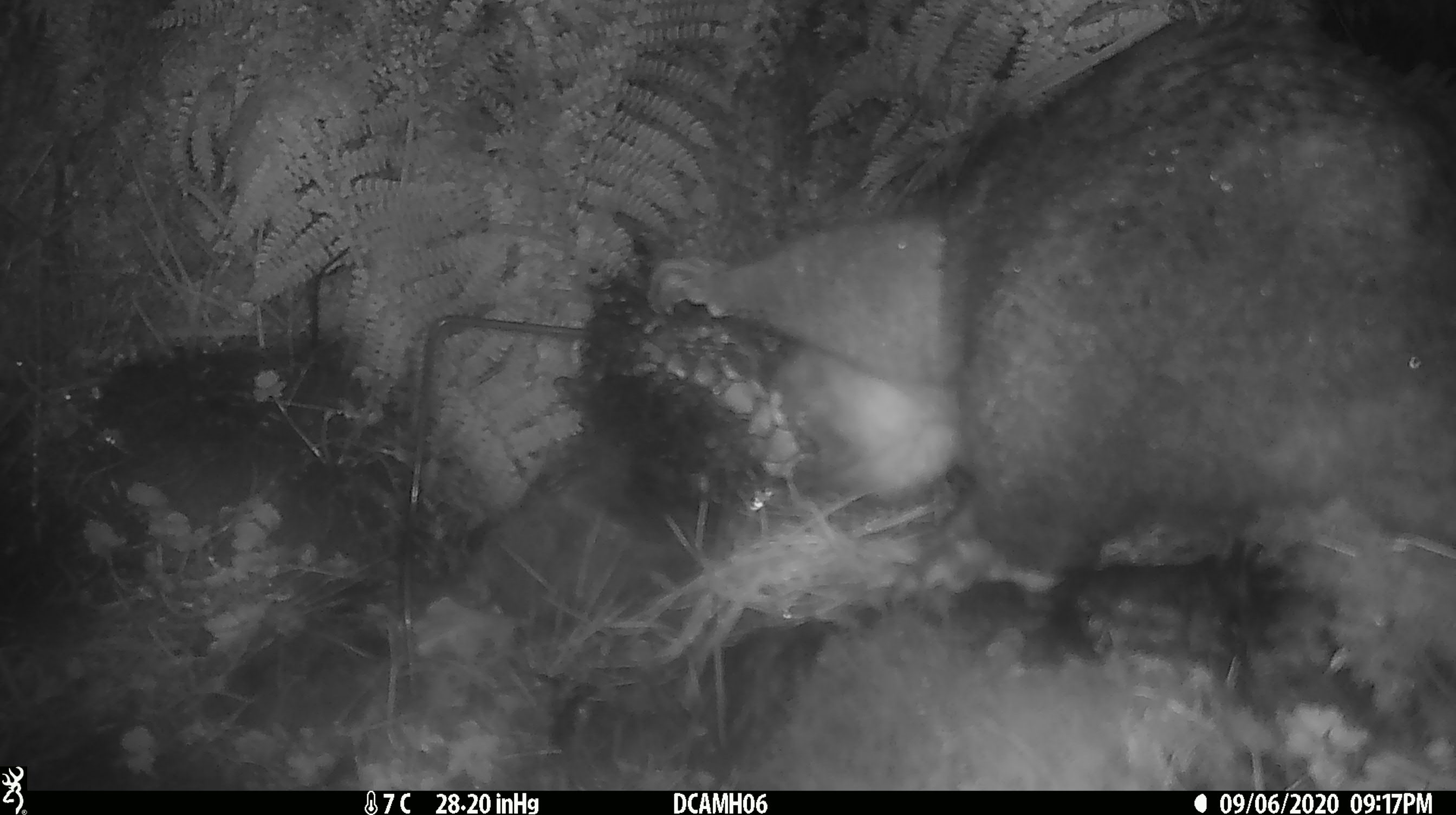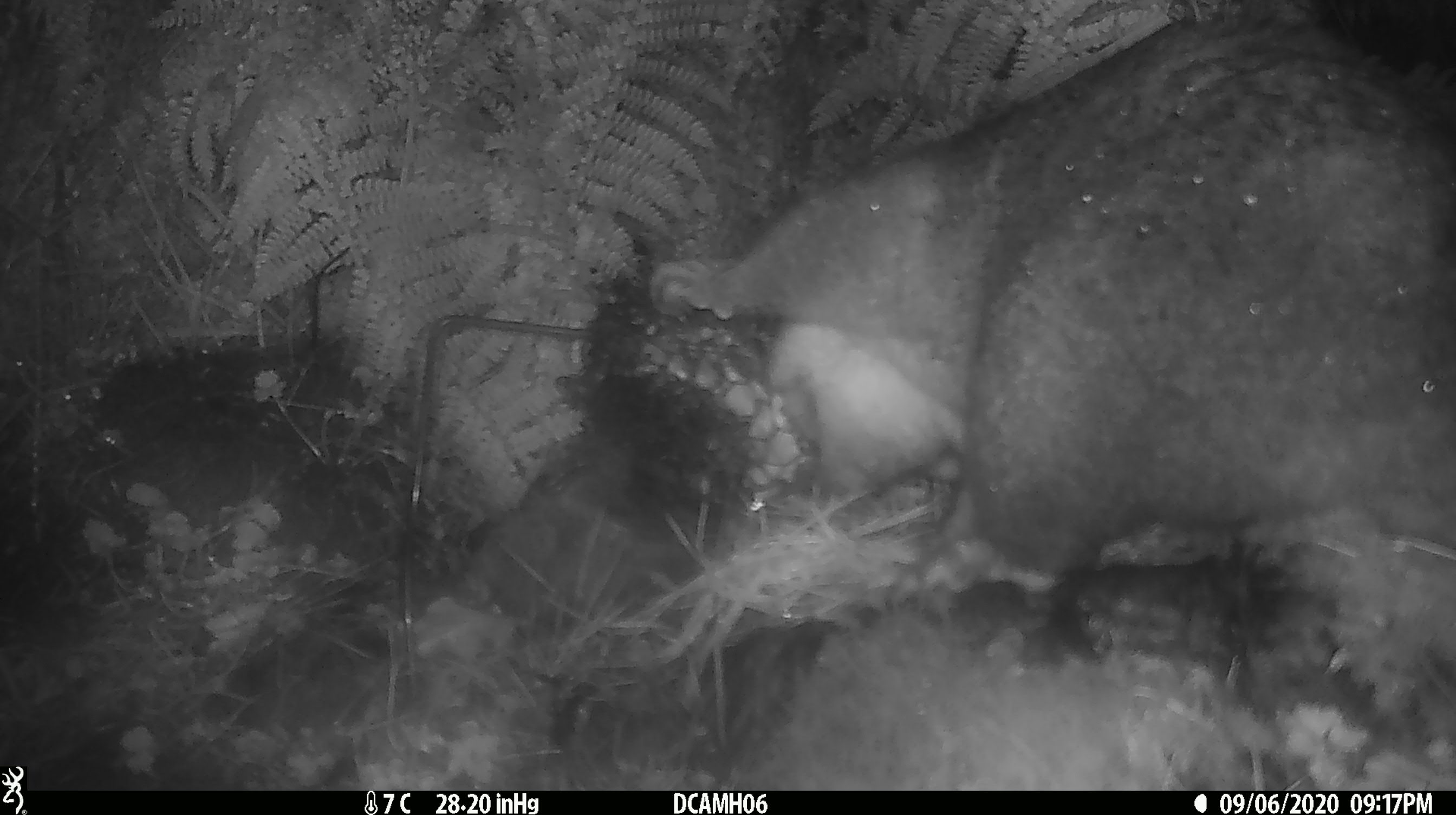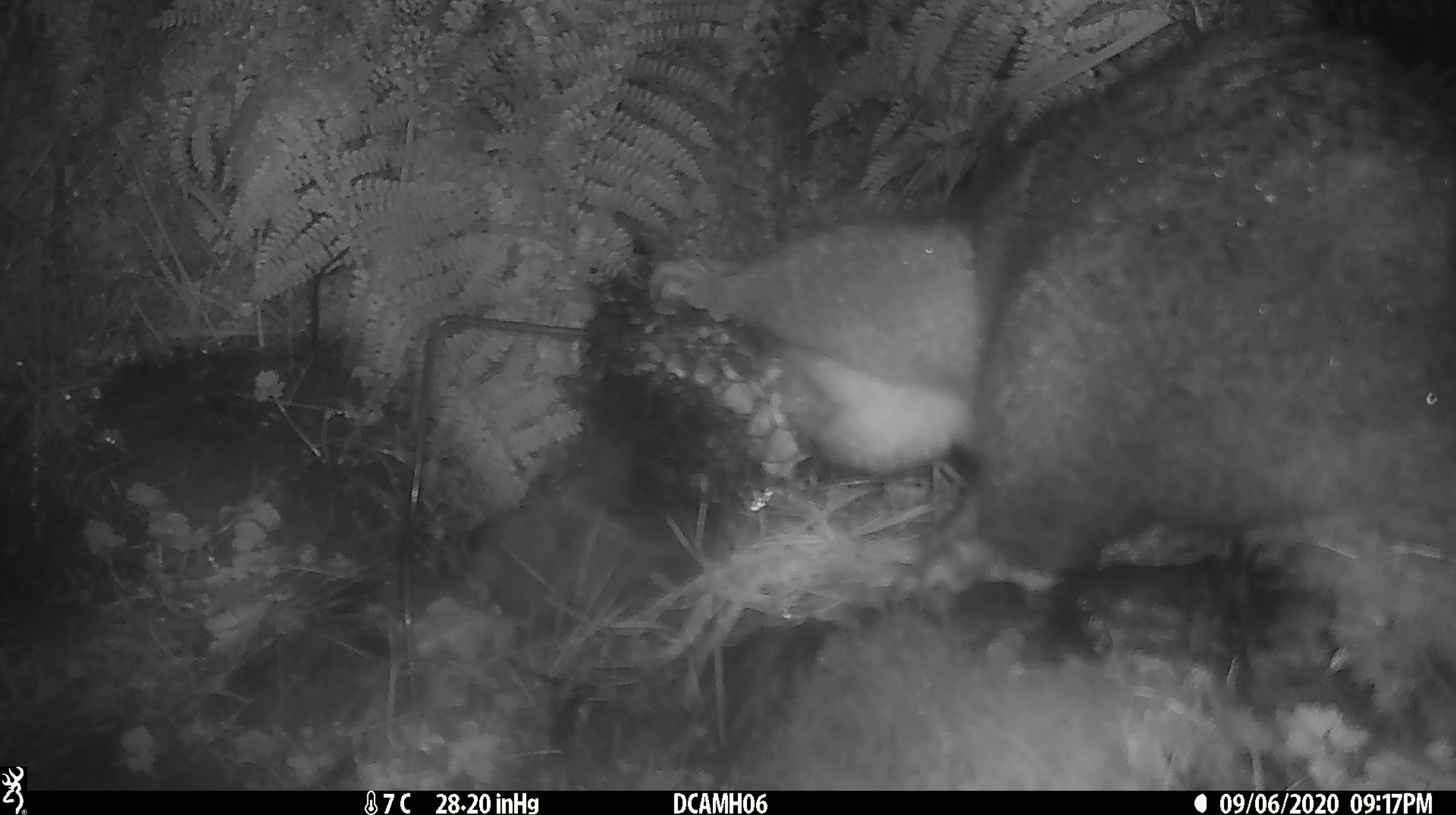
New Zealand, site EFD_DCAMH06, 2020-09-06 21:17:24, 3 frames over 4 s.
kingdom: Animalia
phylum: Chordata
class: Mammalia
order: Diprotodontia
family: Phalangeridae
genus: Trichosurus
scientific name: Trichosurus vulpecula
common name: common brushtail possum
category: possum